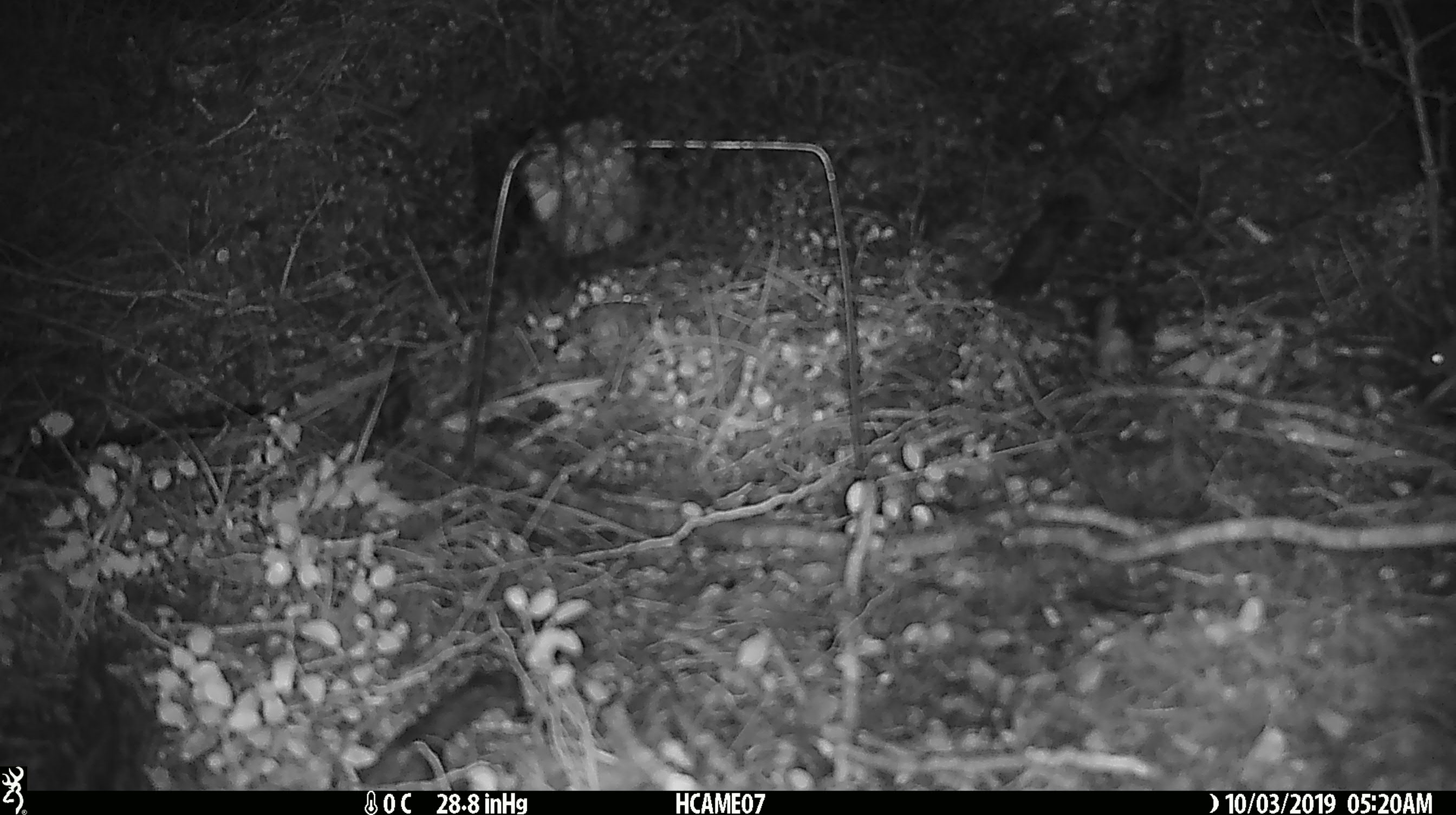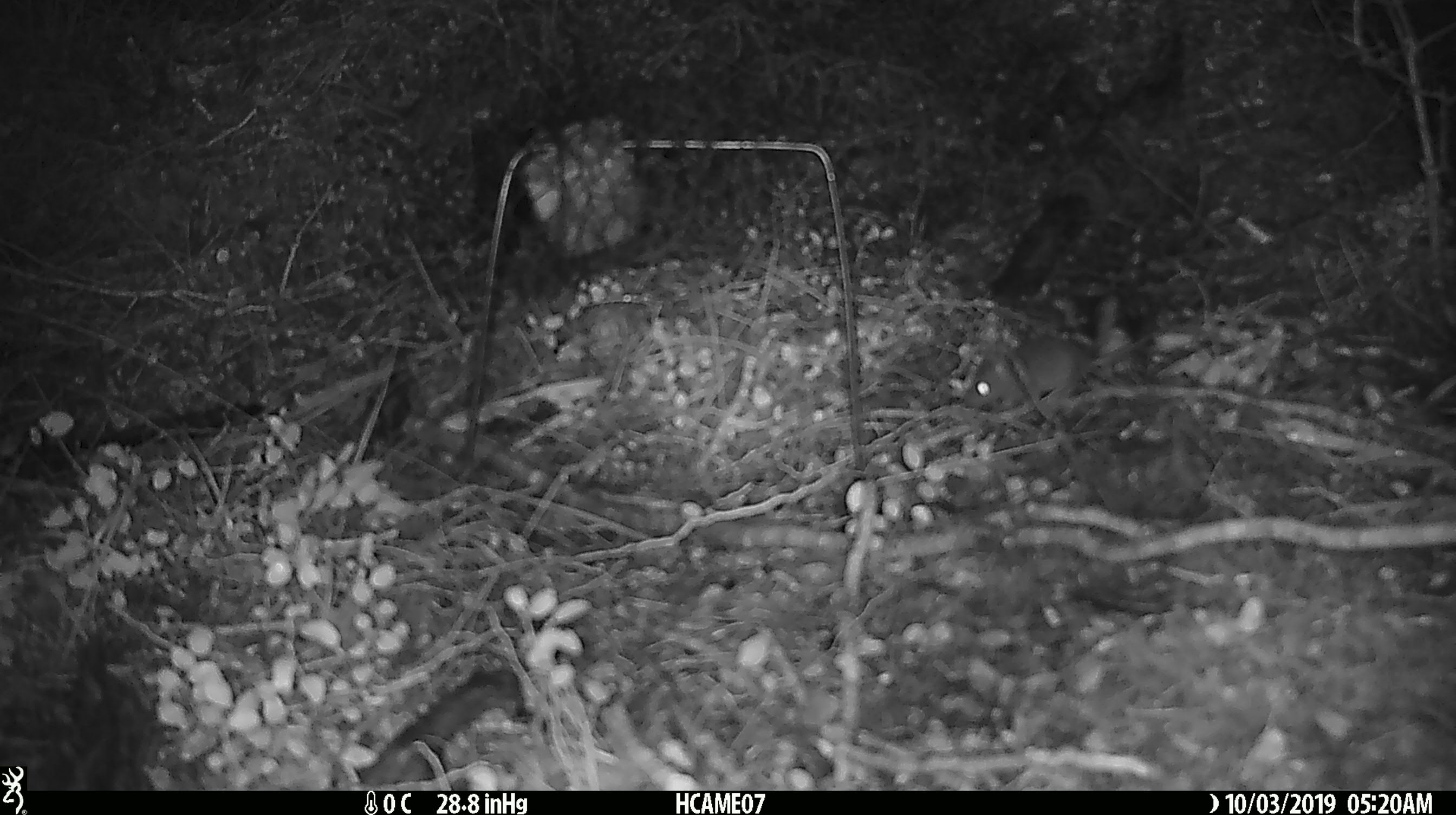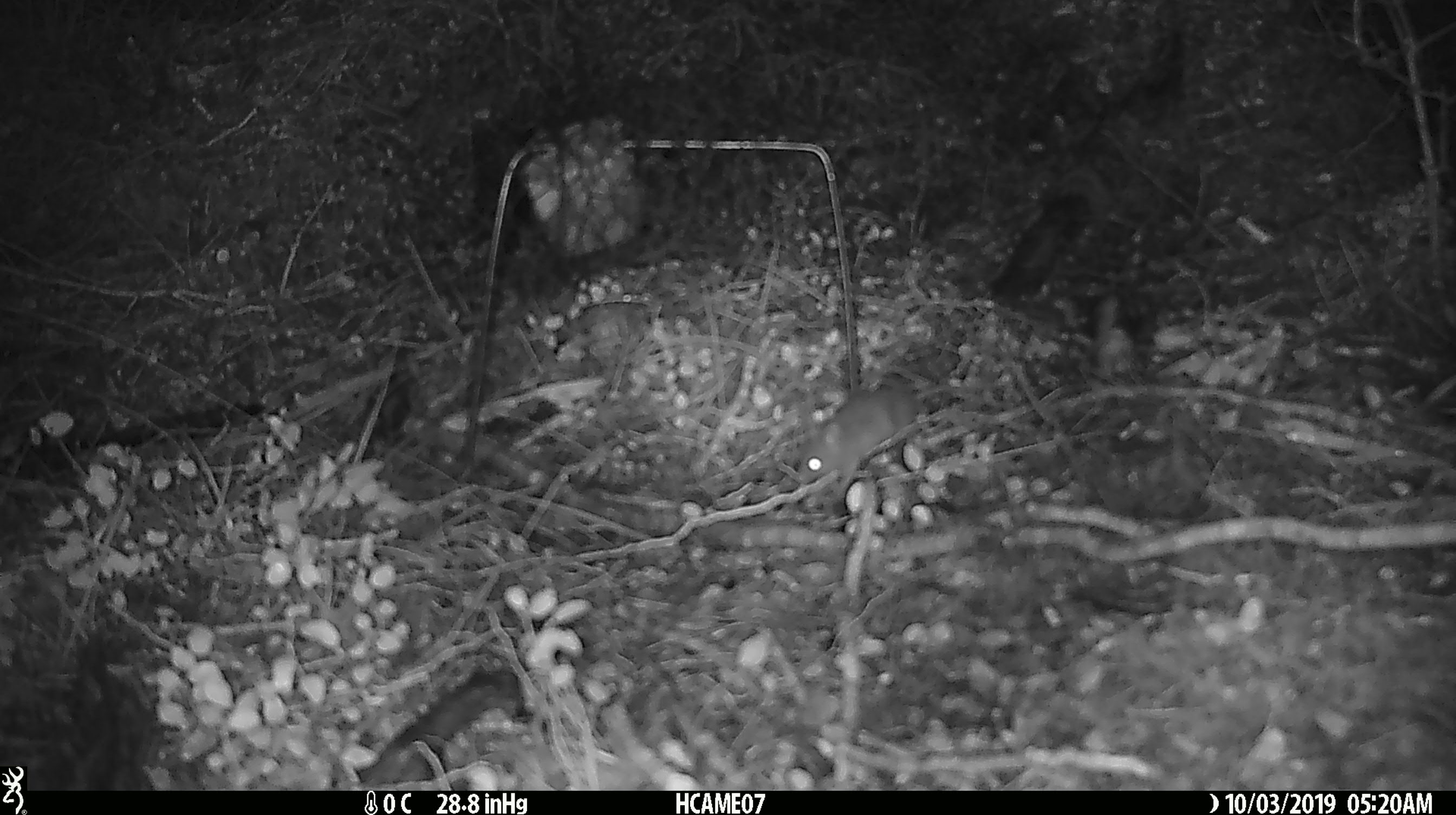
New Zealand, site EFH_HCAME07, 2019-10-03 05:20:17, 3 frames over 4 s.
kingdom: Animalia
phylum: Chordata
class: Mammalia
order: Rodentia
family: Muridae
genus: Mus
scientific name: Mus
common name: mouse